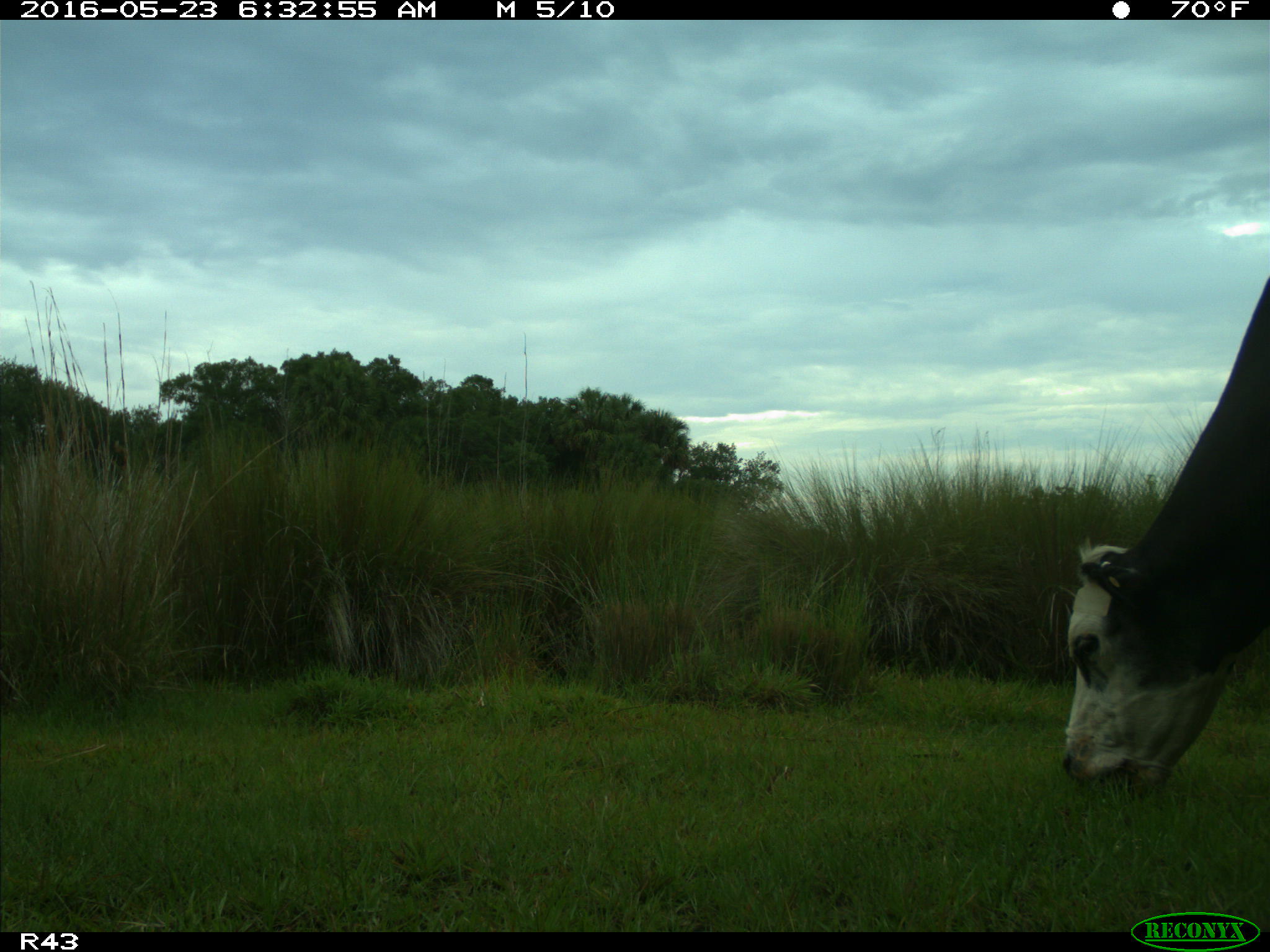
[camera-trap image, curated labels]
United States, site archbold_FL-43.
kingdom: Animalia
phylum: Chordata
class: Mammalia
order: Artiodactyla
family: Bovidae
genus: Bos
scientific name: Bos taurus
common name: domestic cow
Bos taurus (domestic cow).